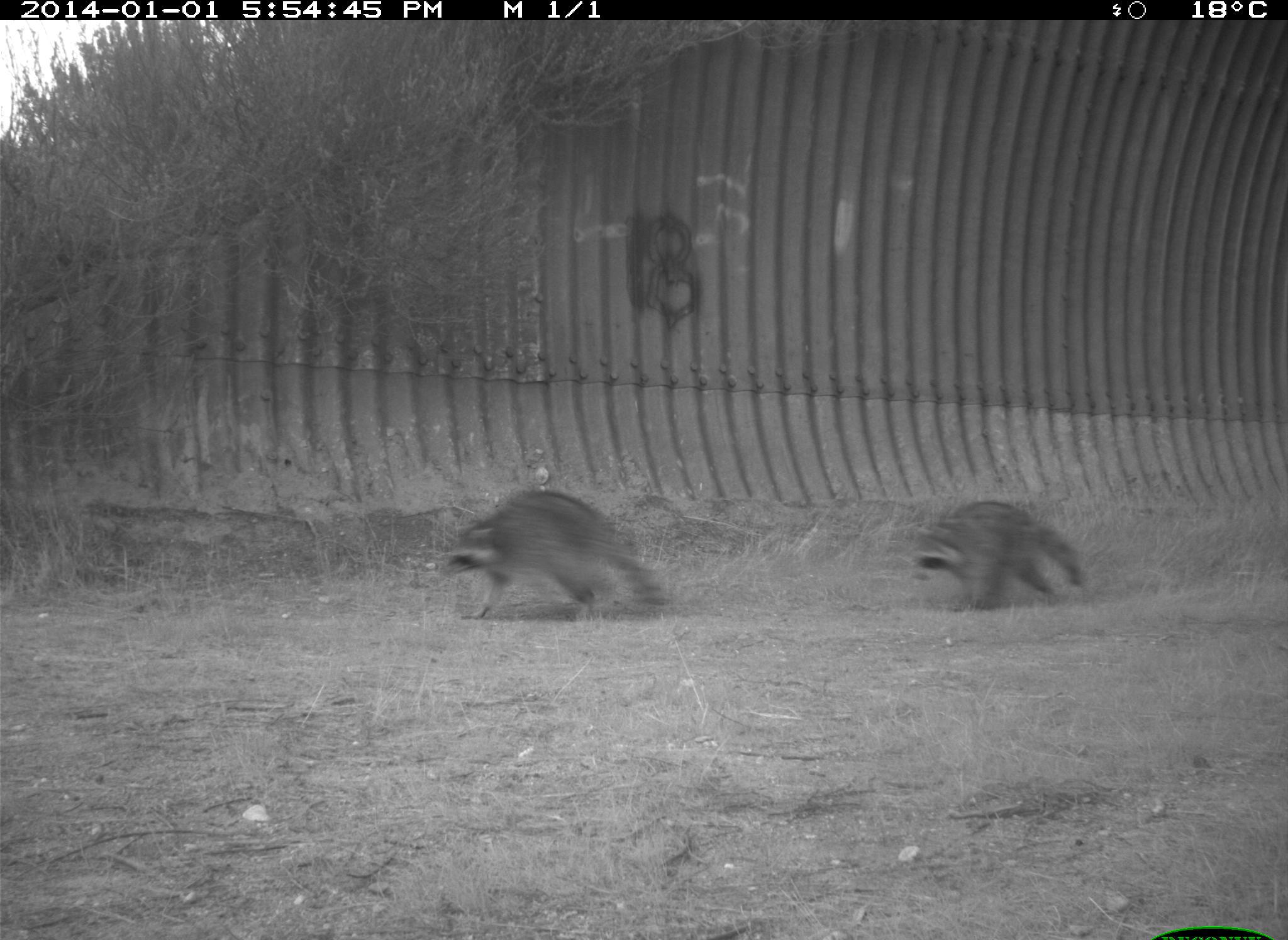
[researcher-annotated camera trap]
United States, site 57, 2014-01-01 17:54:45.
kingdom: Animalia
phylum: Chordata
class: Mammalia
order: Carnivora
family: Procyonidae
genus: Procyon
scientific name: Procyon lotor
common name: raccoon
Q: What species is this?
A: Raccoon (Procyon lotor).